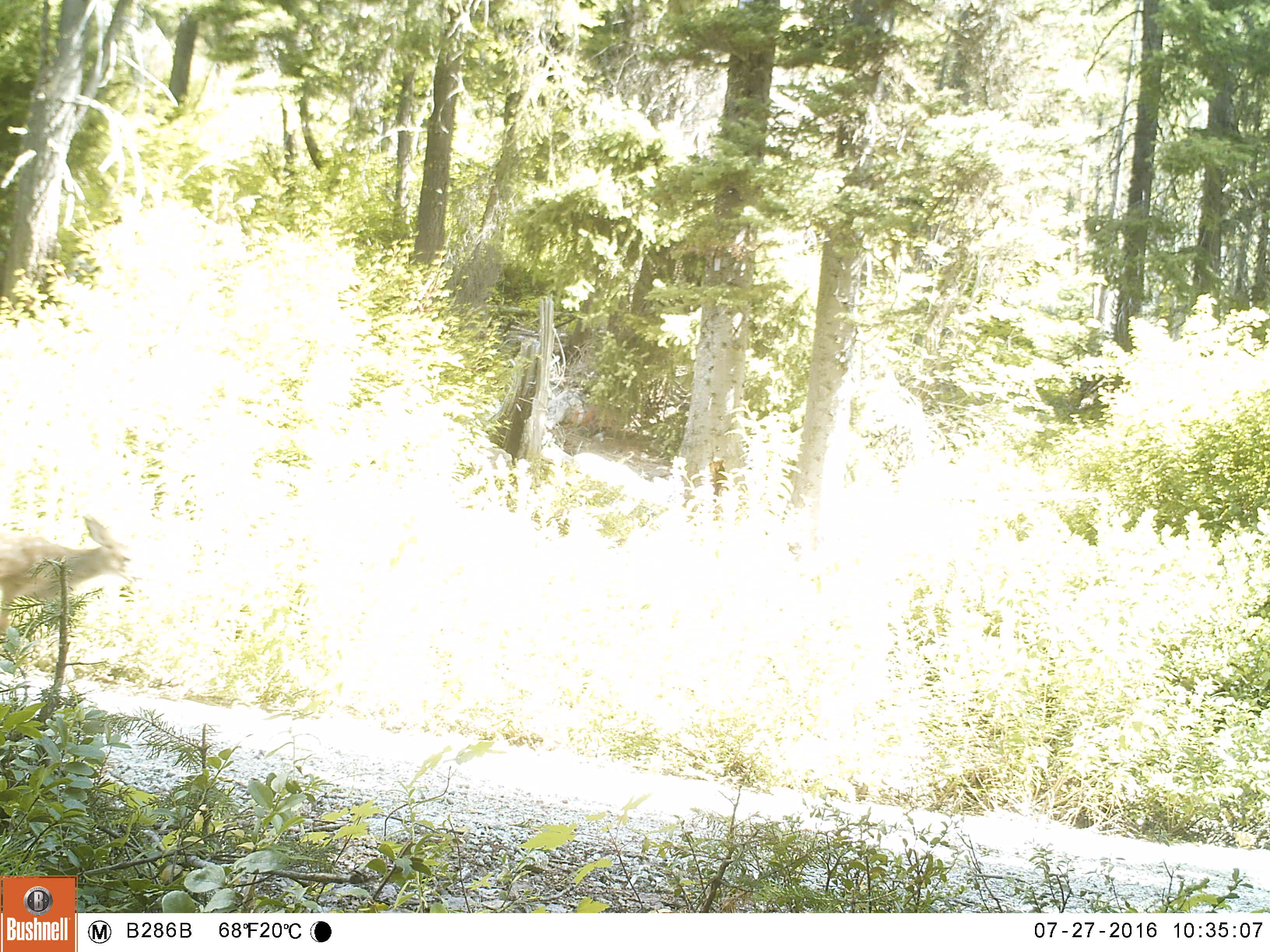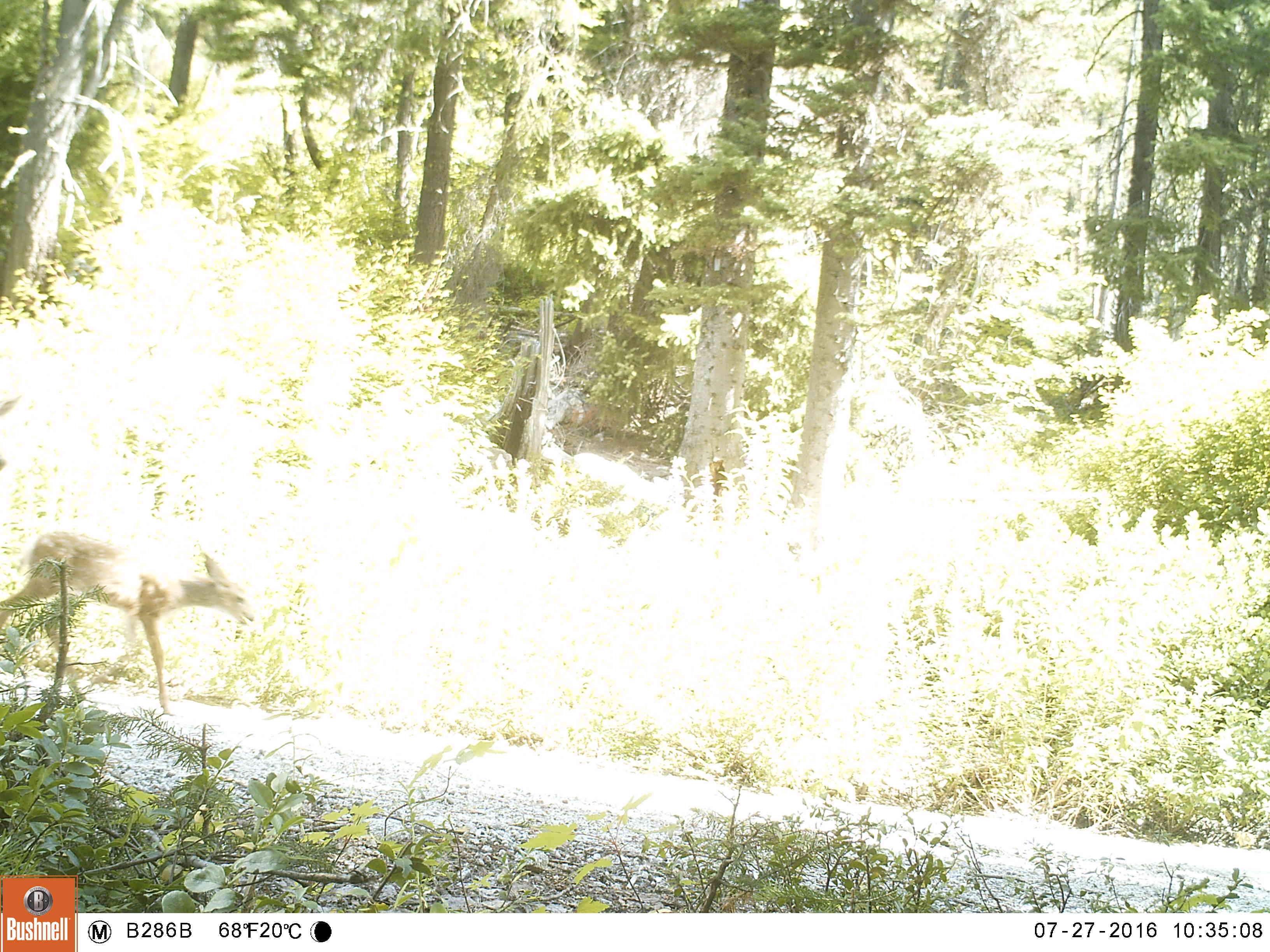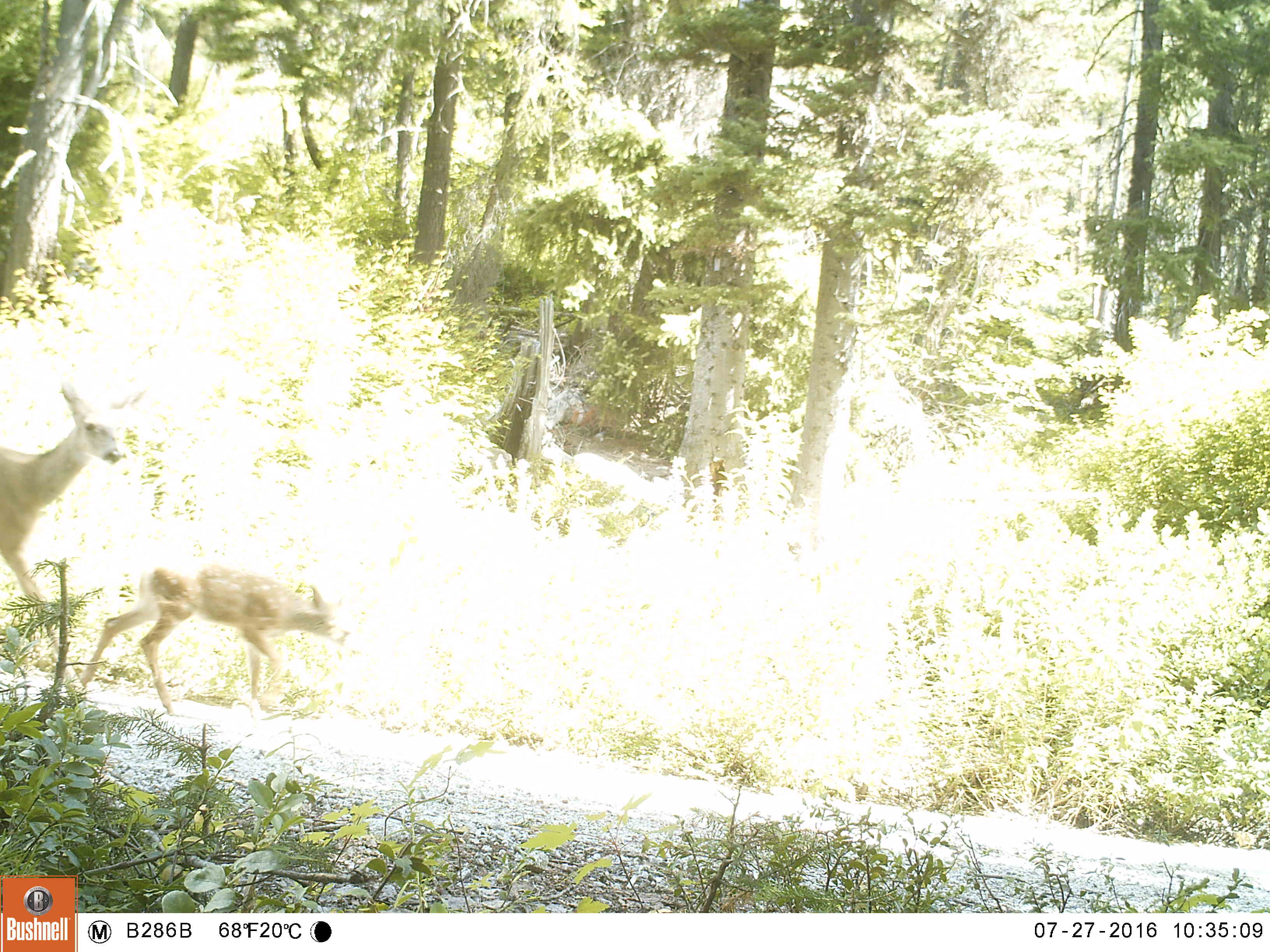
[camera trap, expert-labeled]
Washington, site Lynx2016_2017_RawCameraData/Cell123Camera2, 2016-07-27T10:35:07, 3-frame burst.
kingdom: Animalia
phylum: Chordata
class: Mammalia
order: Artiodactyla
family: Cervidae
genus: Odocoileus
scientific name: Odocoileus hemionus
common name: mule deer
Odocoileus hemionus (mule deer). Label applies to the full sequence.